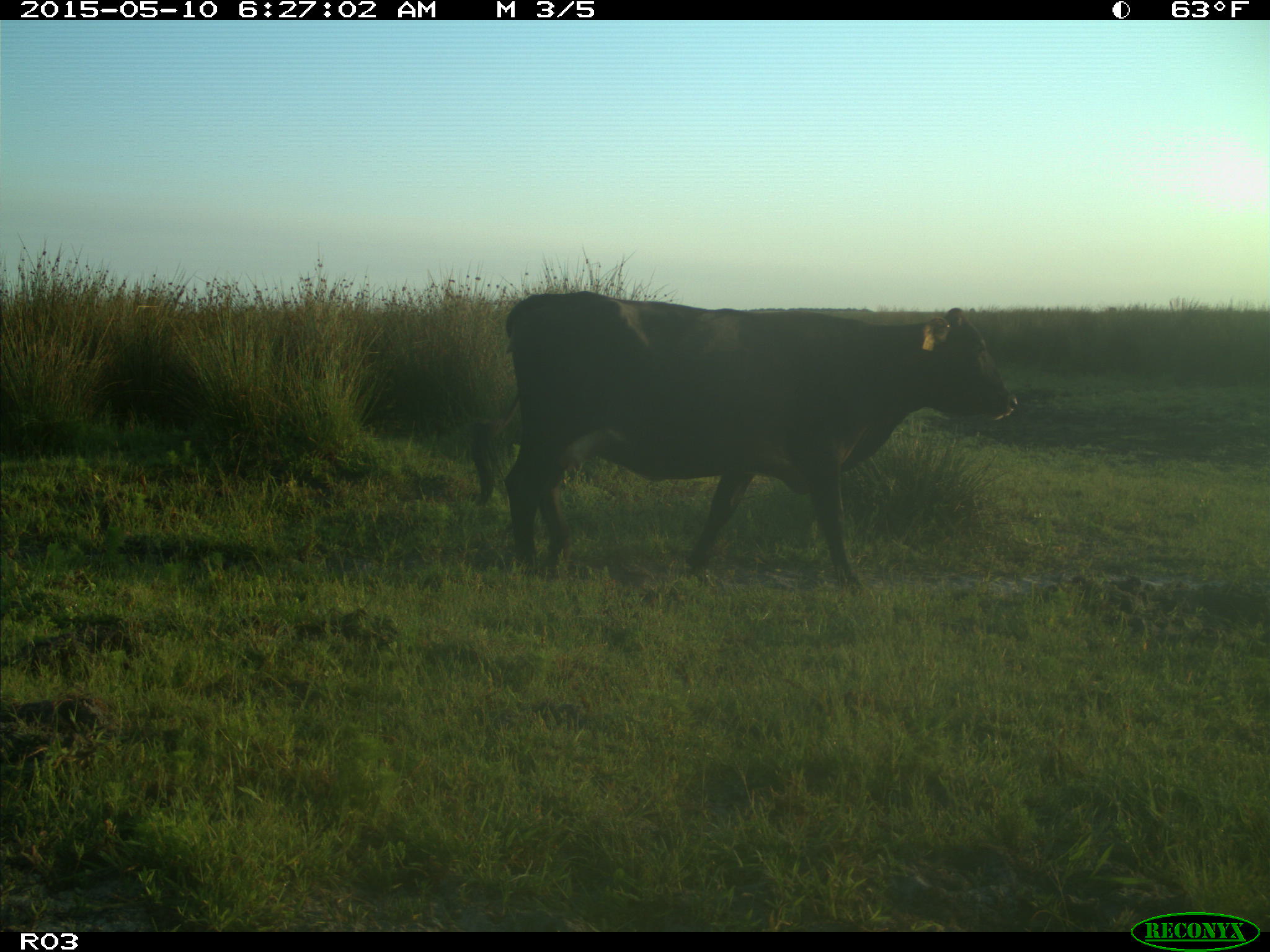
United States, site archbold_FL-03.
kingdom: Animalia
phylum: Chordata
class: Mammalia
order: Artiodactyla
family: Bovidae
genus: Bos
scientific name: Bos taurus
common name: domestic cow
Bos taurus (domestic cow).